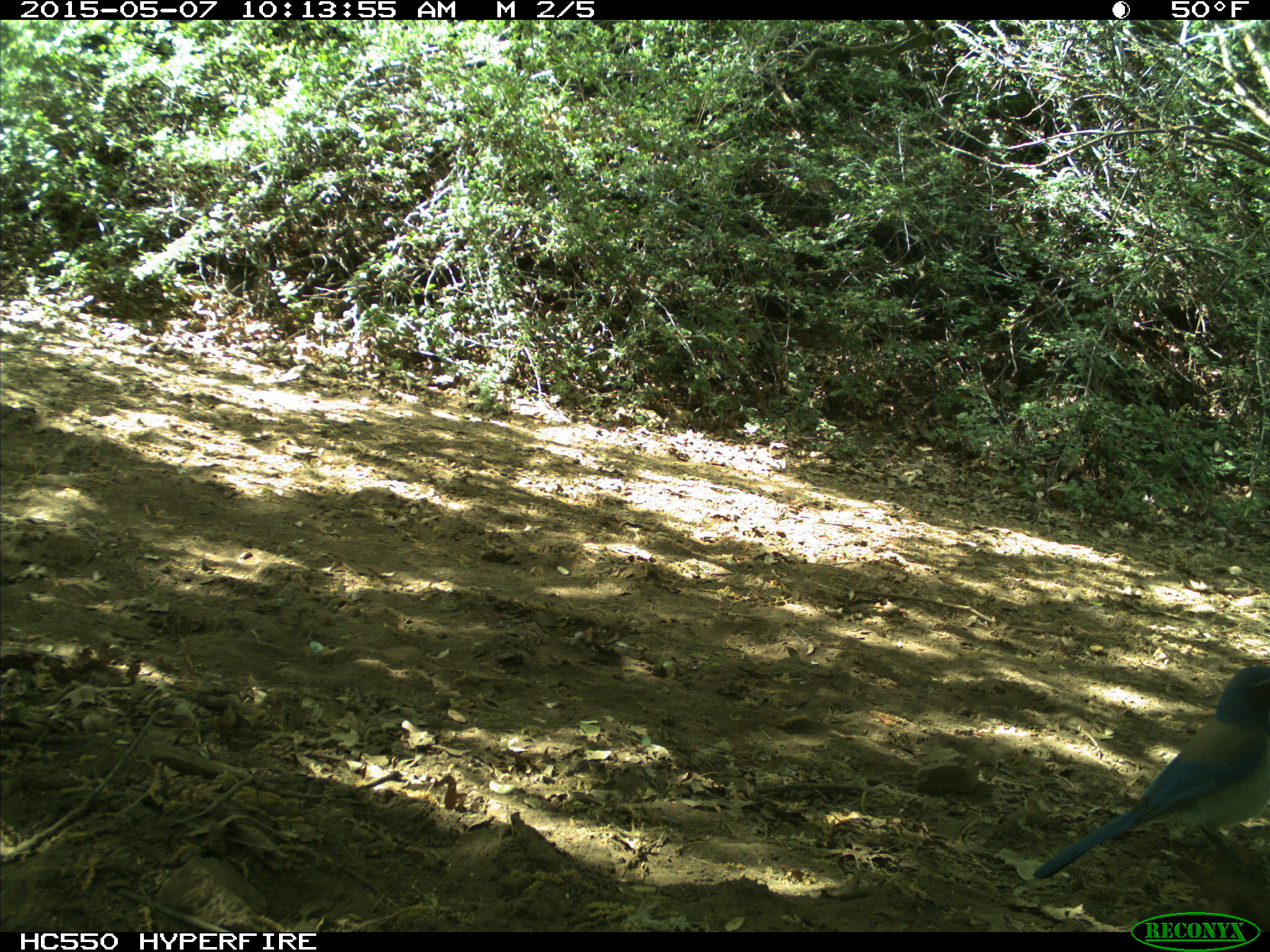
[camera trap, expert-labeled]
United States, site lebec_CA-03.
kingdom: Animalia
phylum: Chordata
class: Aves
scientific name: Aves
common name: birds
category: unidentified bird